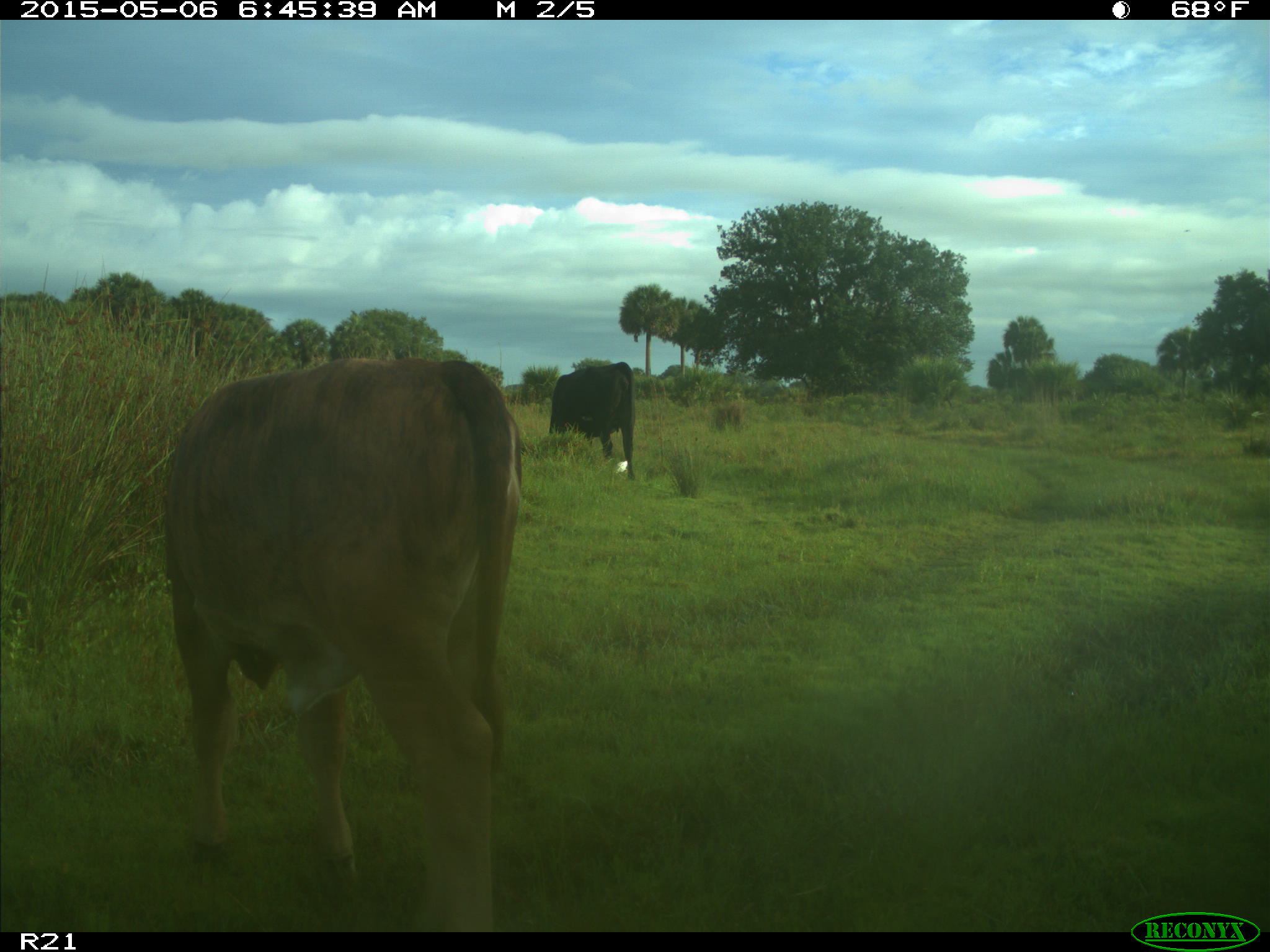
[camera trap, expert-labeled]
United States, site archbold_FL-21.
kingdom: Animalia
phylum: Chordata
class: Mammalia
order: Artiodactyla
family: Bovidae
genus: Bos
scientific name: Bos taurus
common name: domestic cow